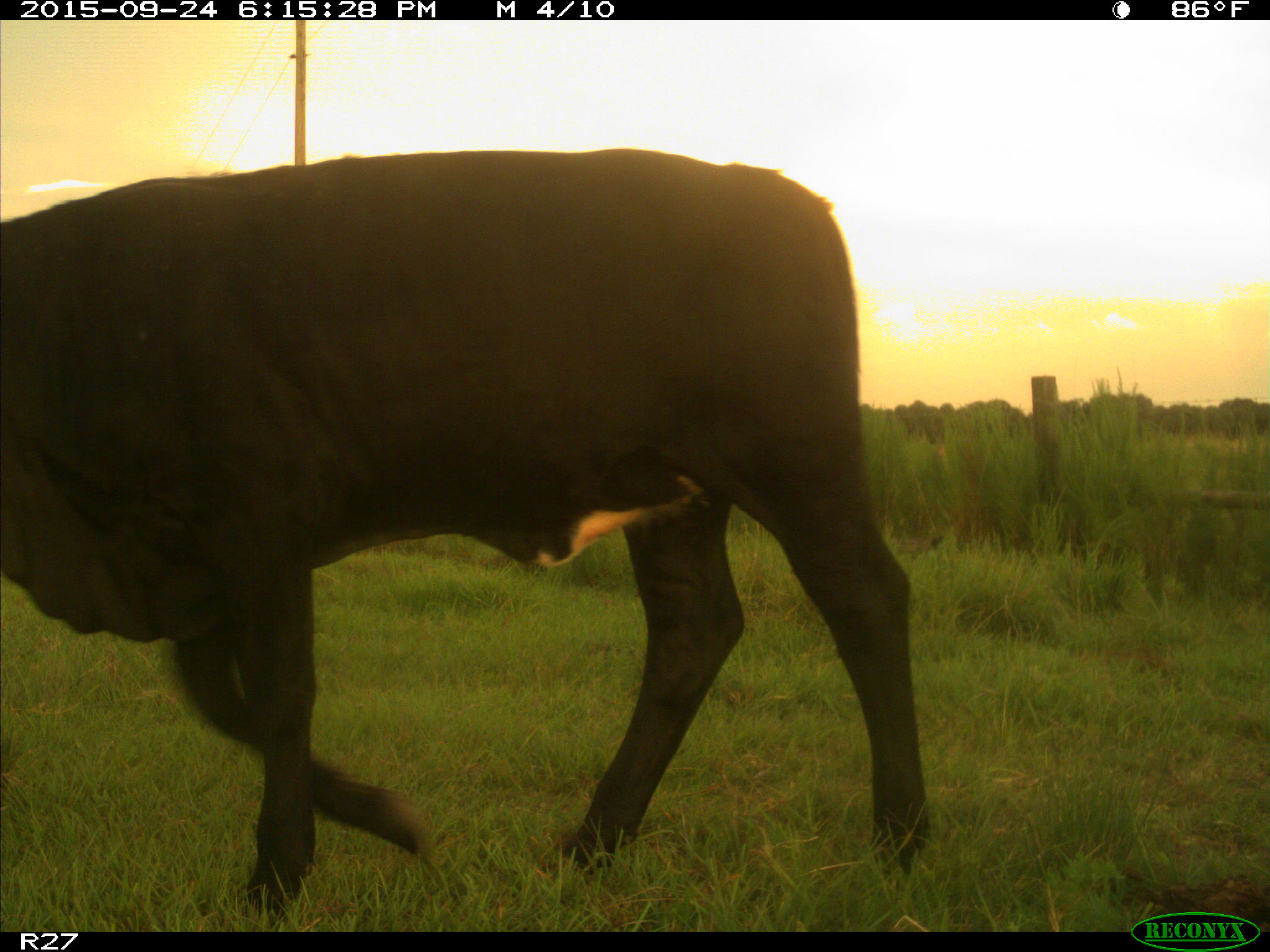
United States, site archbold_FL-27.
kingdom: Animalia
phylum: Chordata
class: Mammalia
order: Artiodactyla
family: Bovidae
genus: Bos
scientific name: Bos taurus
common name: domestic cow